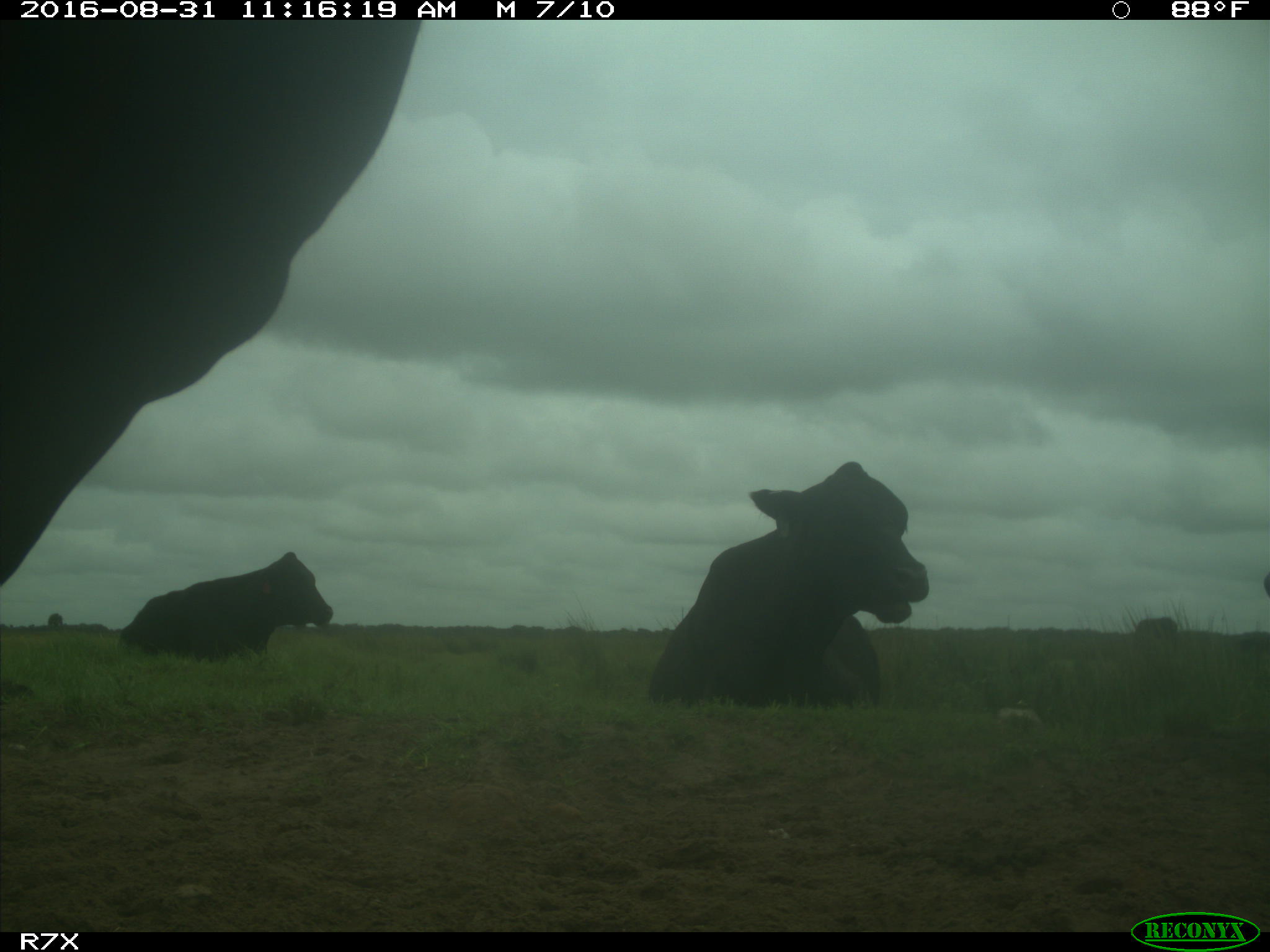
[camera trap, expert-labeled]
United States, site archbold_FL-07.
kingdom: Animalia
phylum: Chordata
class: Mammalia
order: Artiodactyla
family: Bovidae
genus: Bos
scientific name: Bos taurus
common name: domestic cow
Bos taurus (domestic cow).